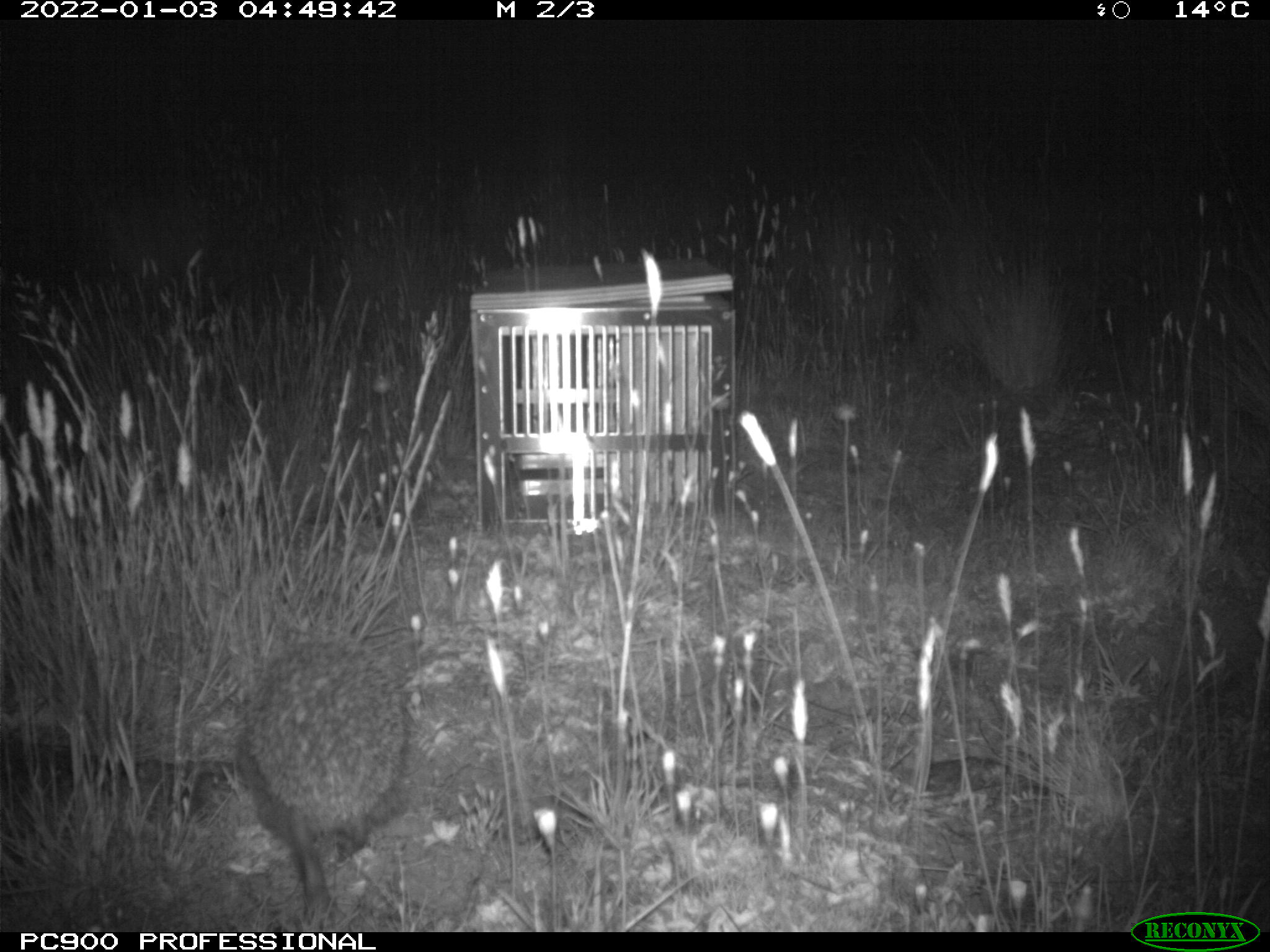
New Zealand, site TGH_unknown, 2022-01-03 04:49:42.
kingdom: Animalia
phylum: Chordata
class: Mammalia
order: Eulipotyphla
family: Erinaceidae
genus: Erinaceus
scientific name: Erinaceus europaeus europaeus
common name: european hedgehog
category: hedgehog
Hedgehog (european hedgehog) (Erinaceus europaeus europaeus).